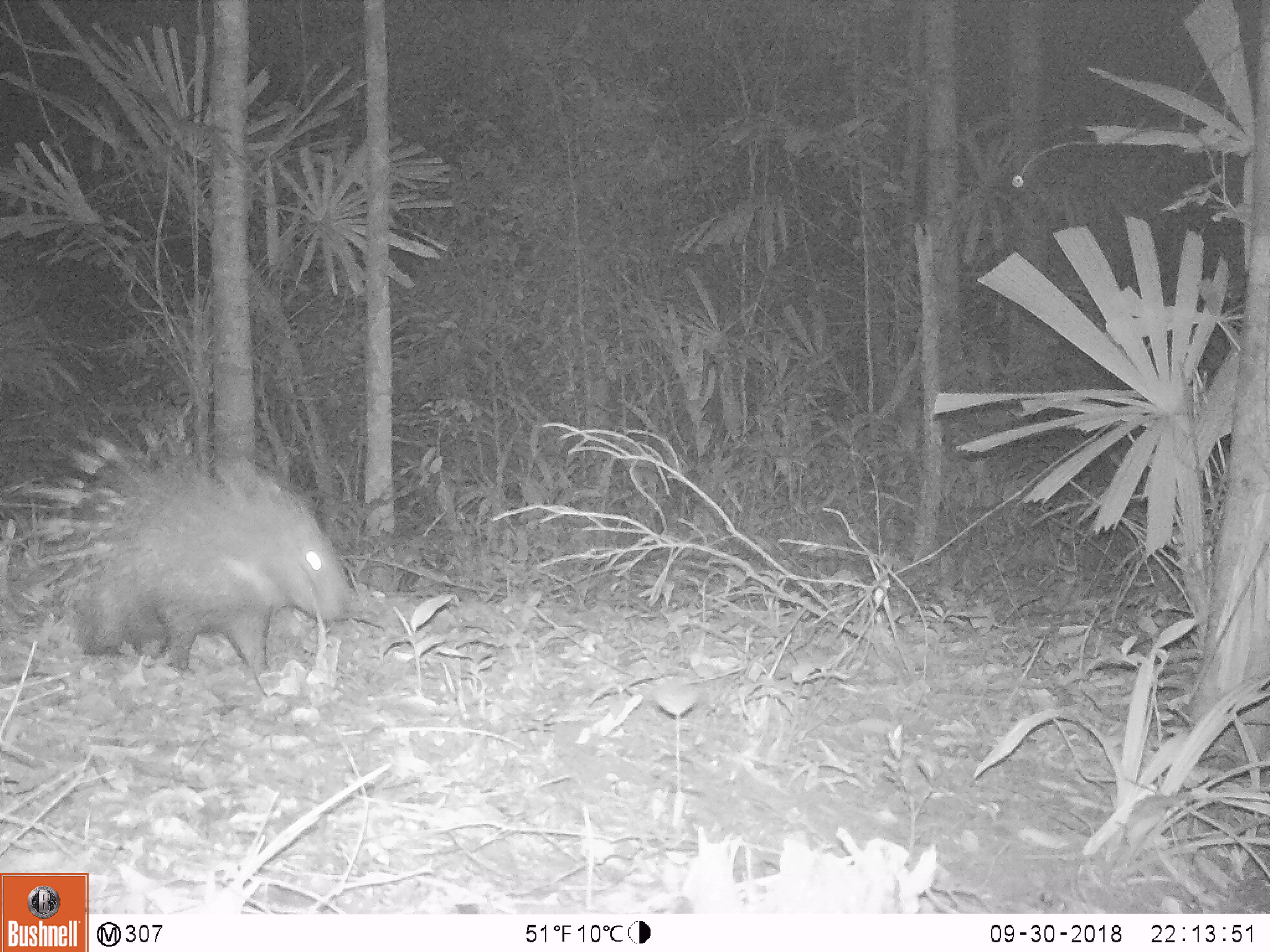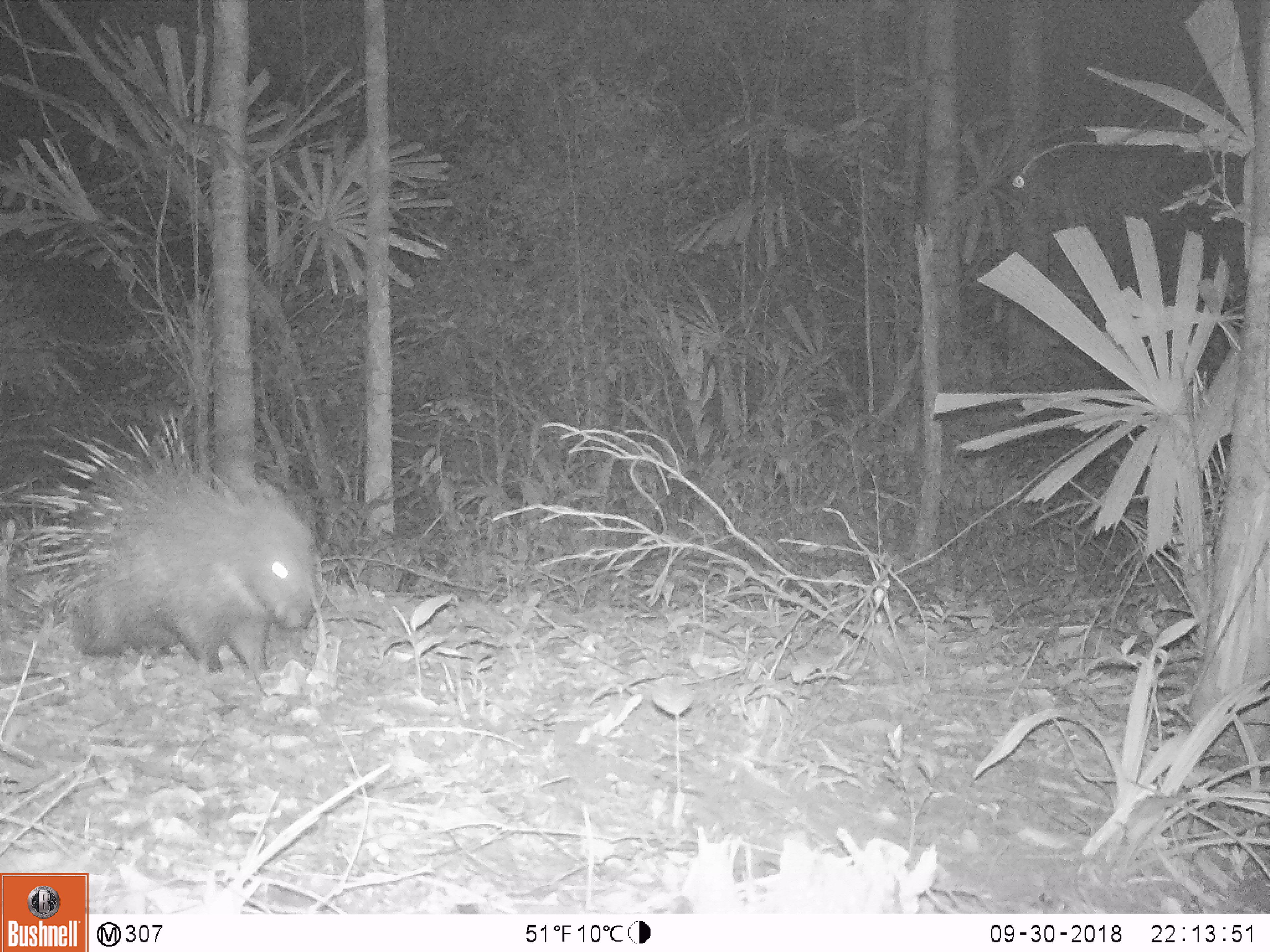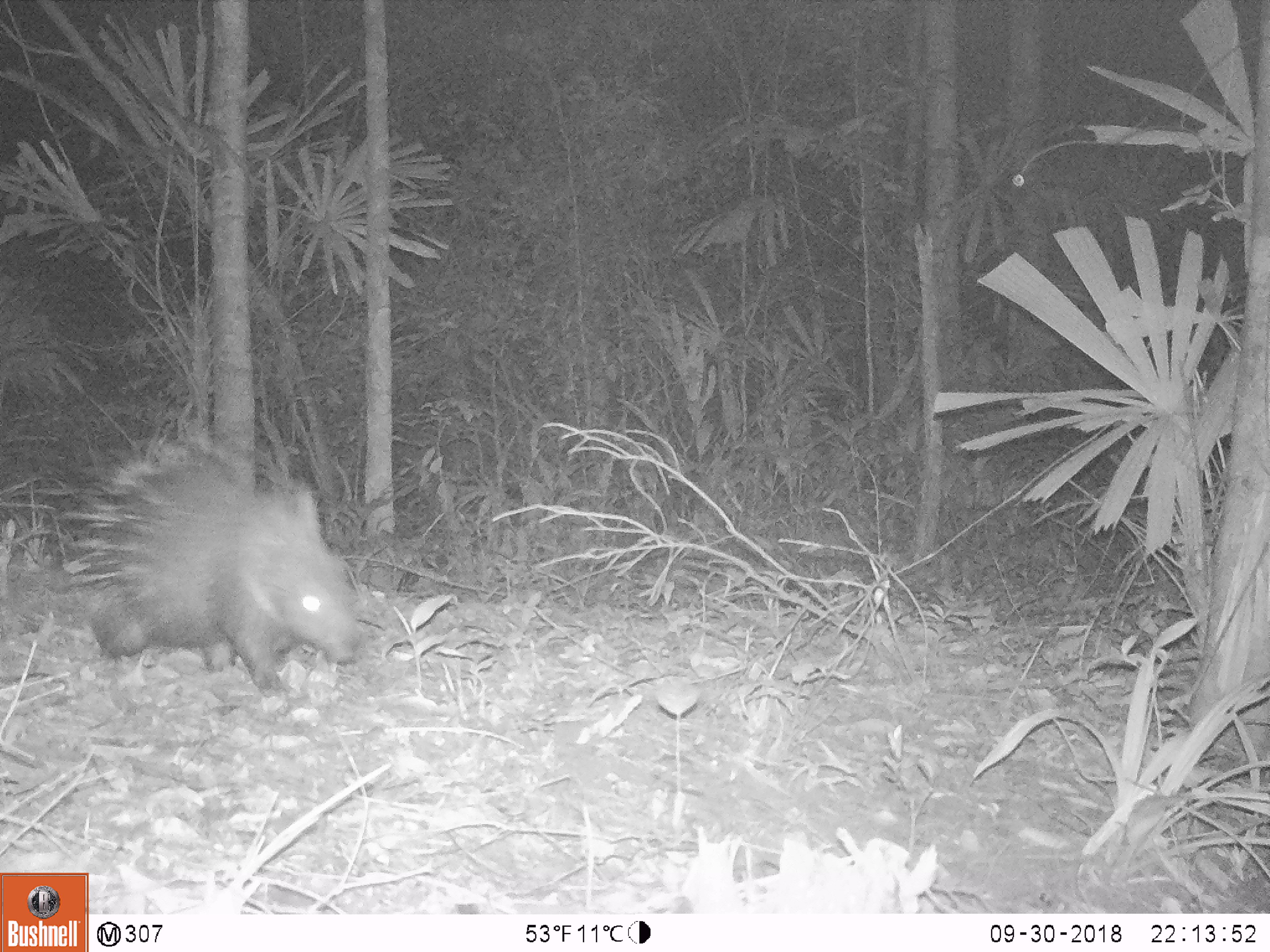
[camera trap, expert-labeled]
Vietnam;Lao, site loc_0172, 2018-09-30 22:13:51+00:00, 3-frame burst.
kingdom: Animalia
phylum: Chordata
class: Mammalia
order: Rodentia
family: Hystricidae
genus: Hystrix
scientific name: Hystrix brachyura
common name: malayan porcupine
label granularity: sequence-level